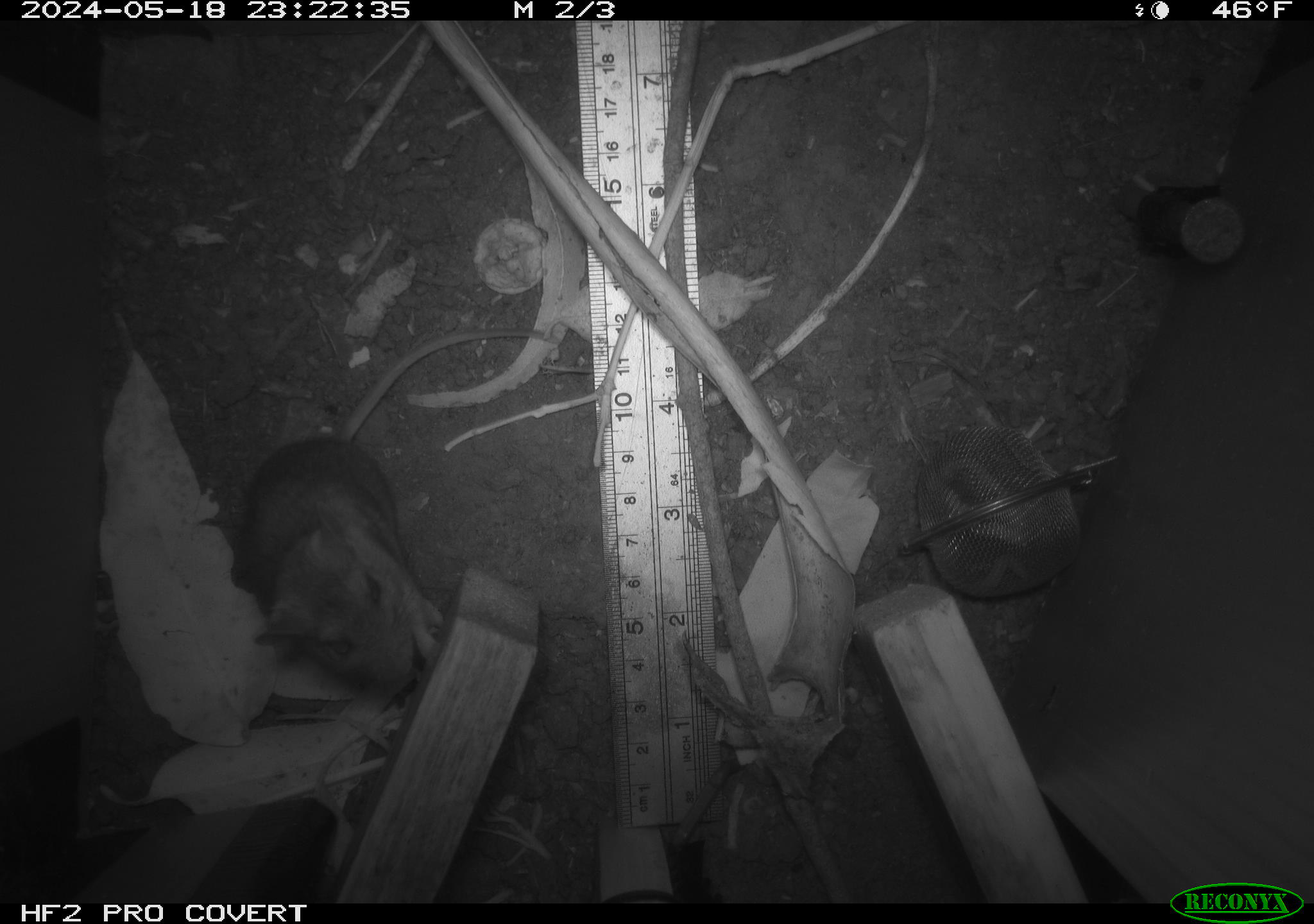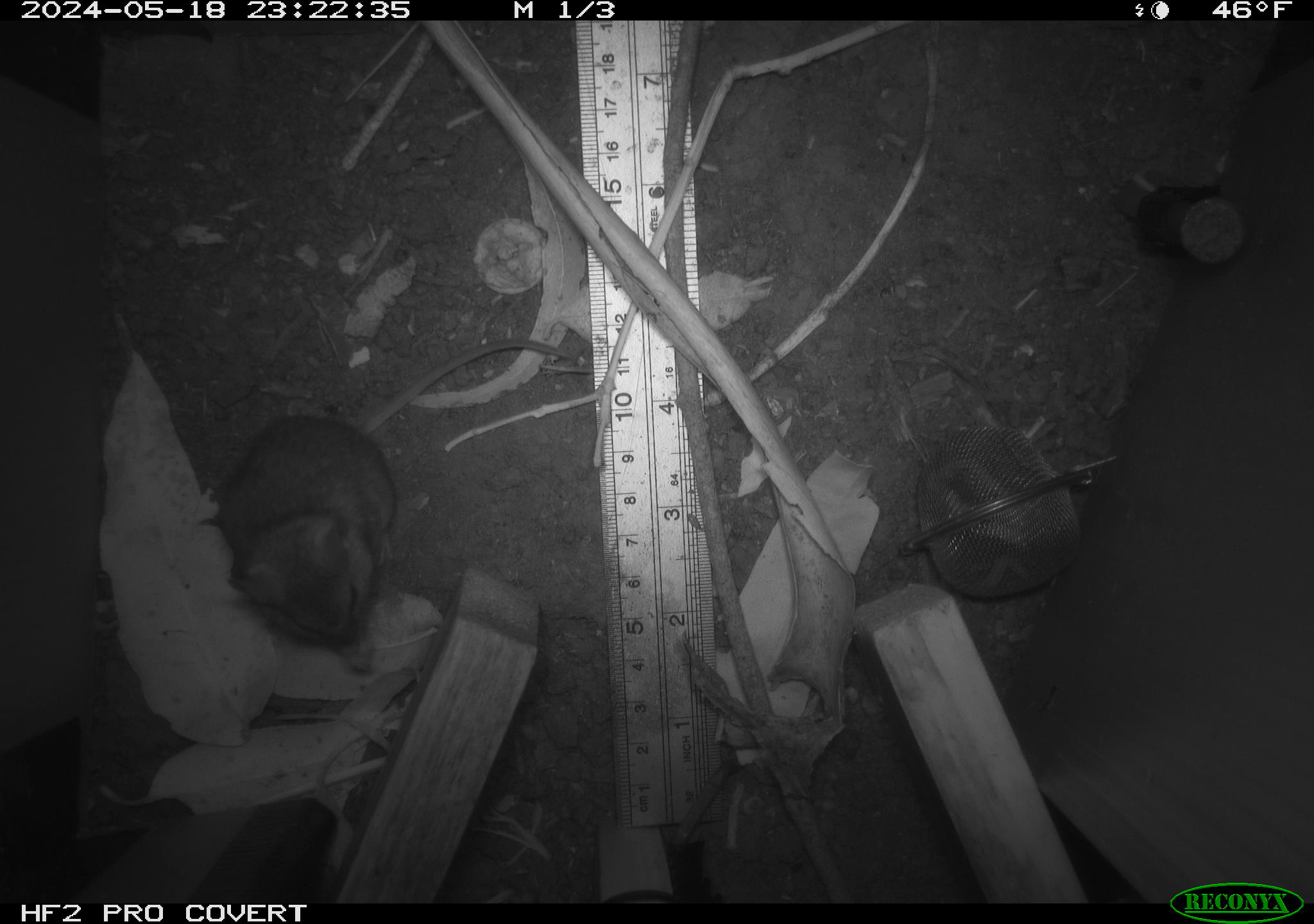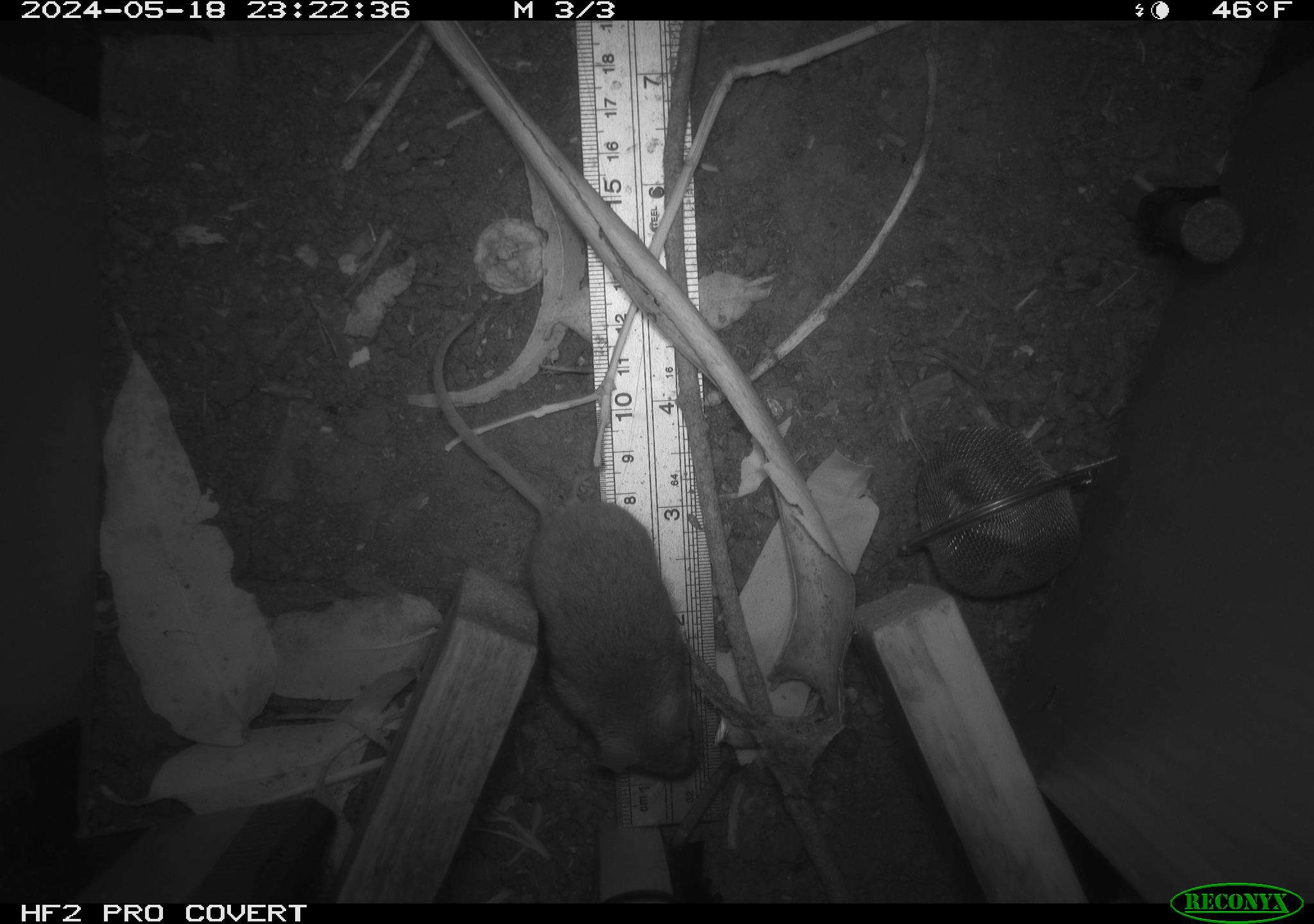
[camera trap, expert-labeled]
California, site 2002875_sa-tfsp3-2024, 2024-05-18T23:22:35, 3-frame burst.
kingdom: Animalia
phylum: Chordata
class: Mammalia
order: Rodentia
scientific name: Rodentia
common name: rodent